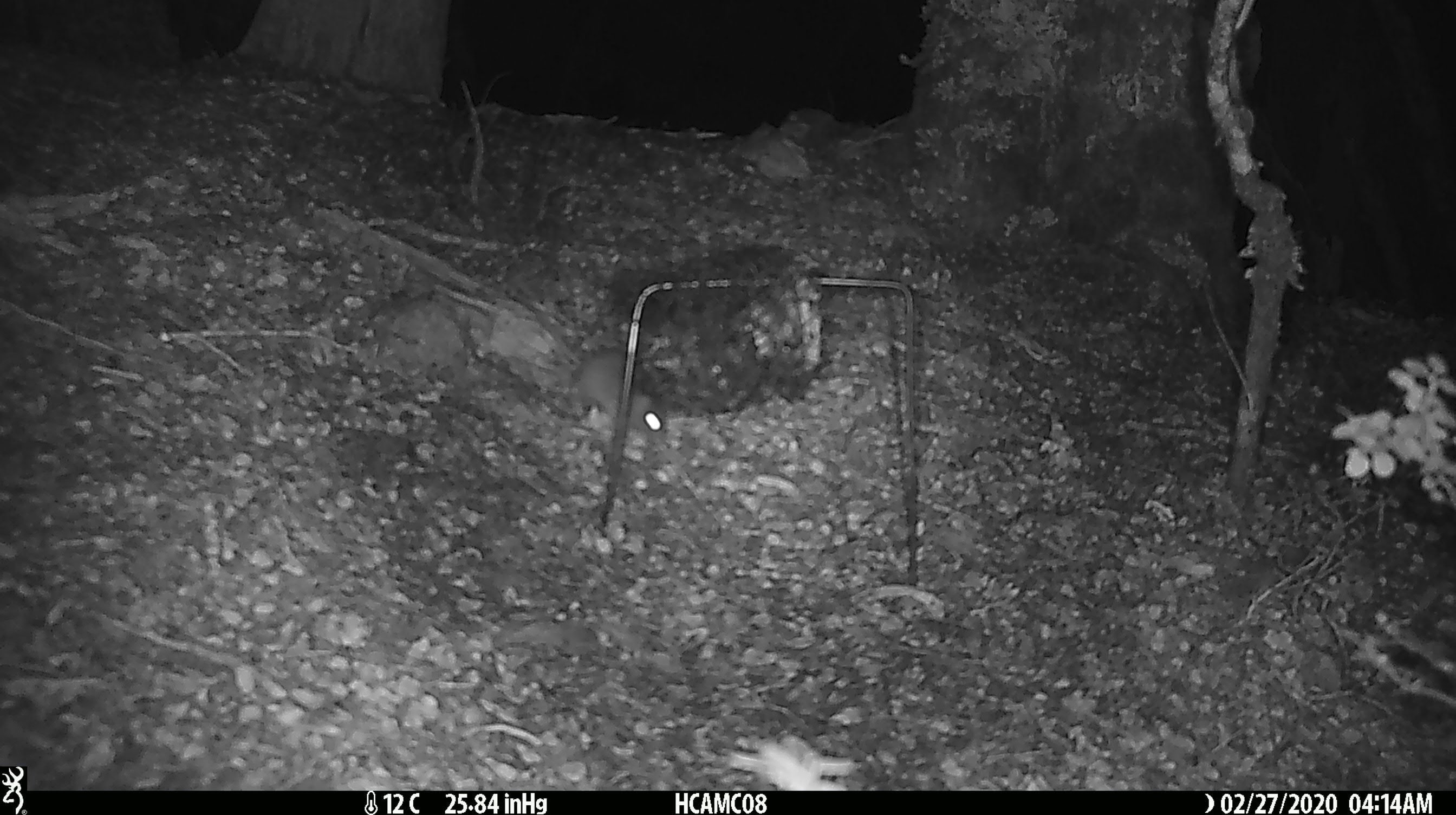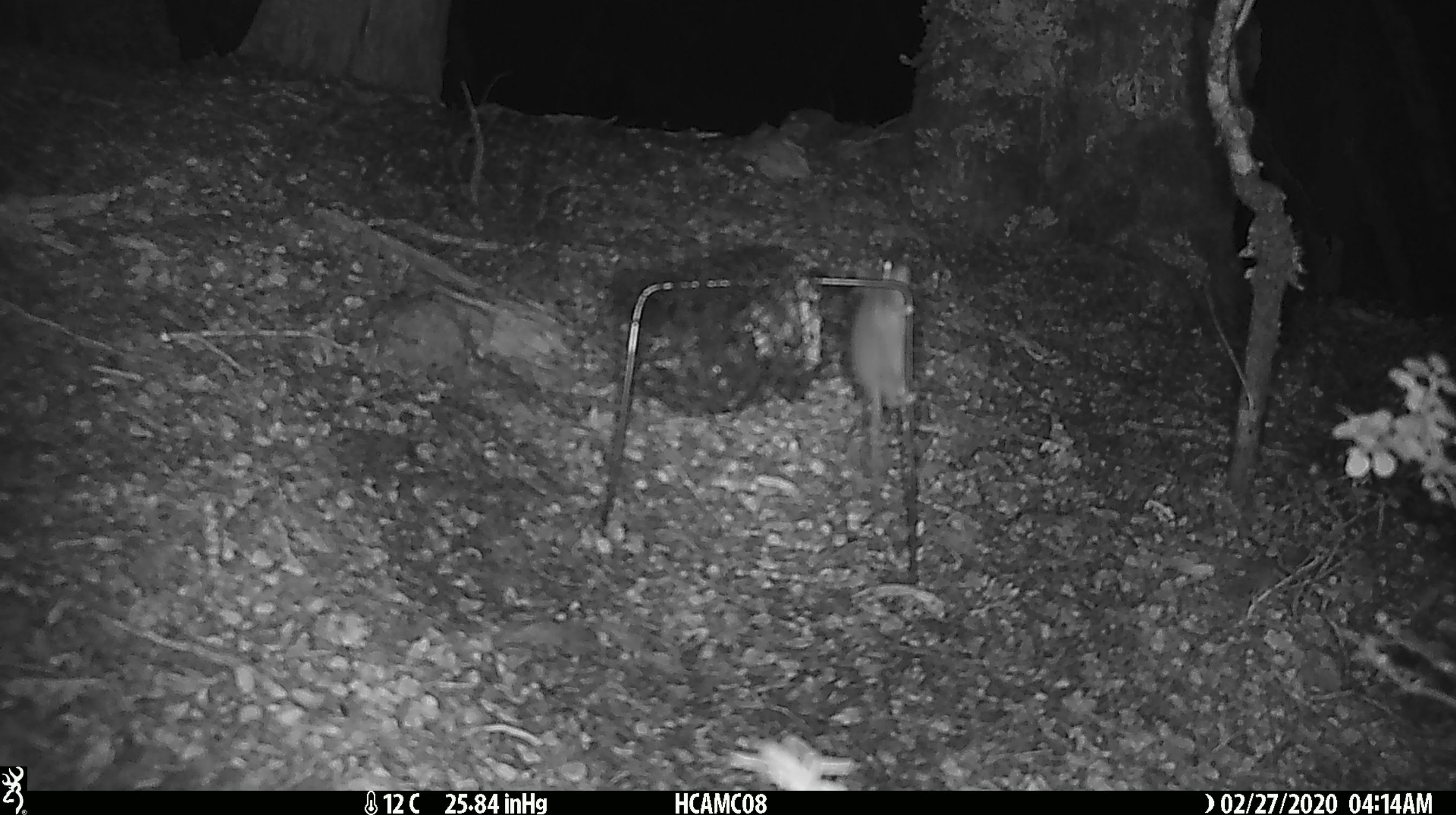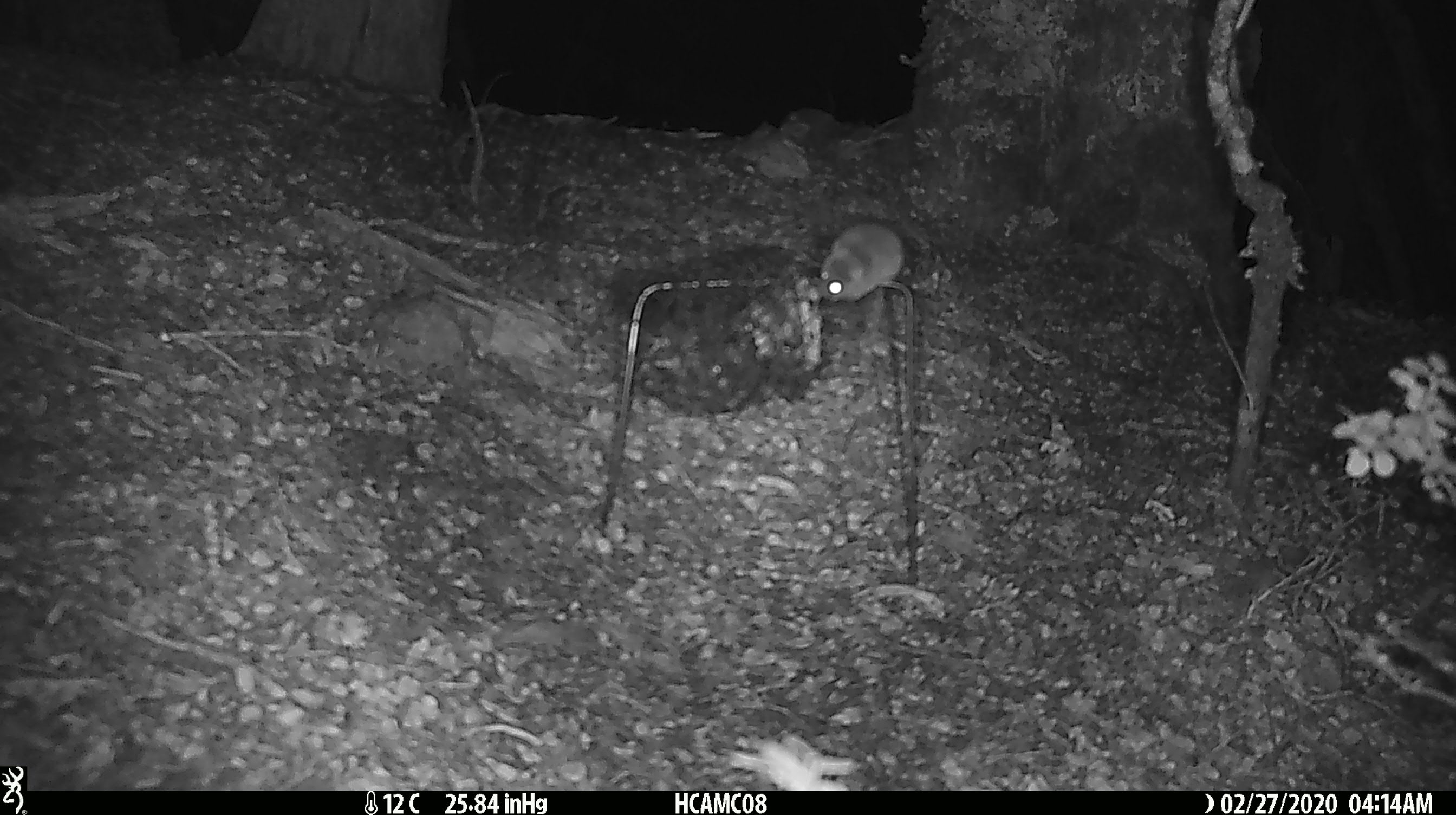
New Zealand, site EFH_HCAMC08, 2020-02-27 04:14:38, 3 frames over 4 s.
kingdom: Animalia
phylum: Chordata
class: Mammalia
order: Rodentia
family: Muridae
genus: Mus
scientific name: Mus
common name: mouse